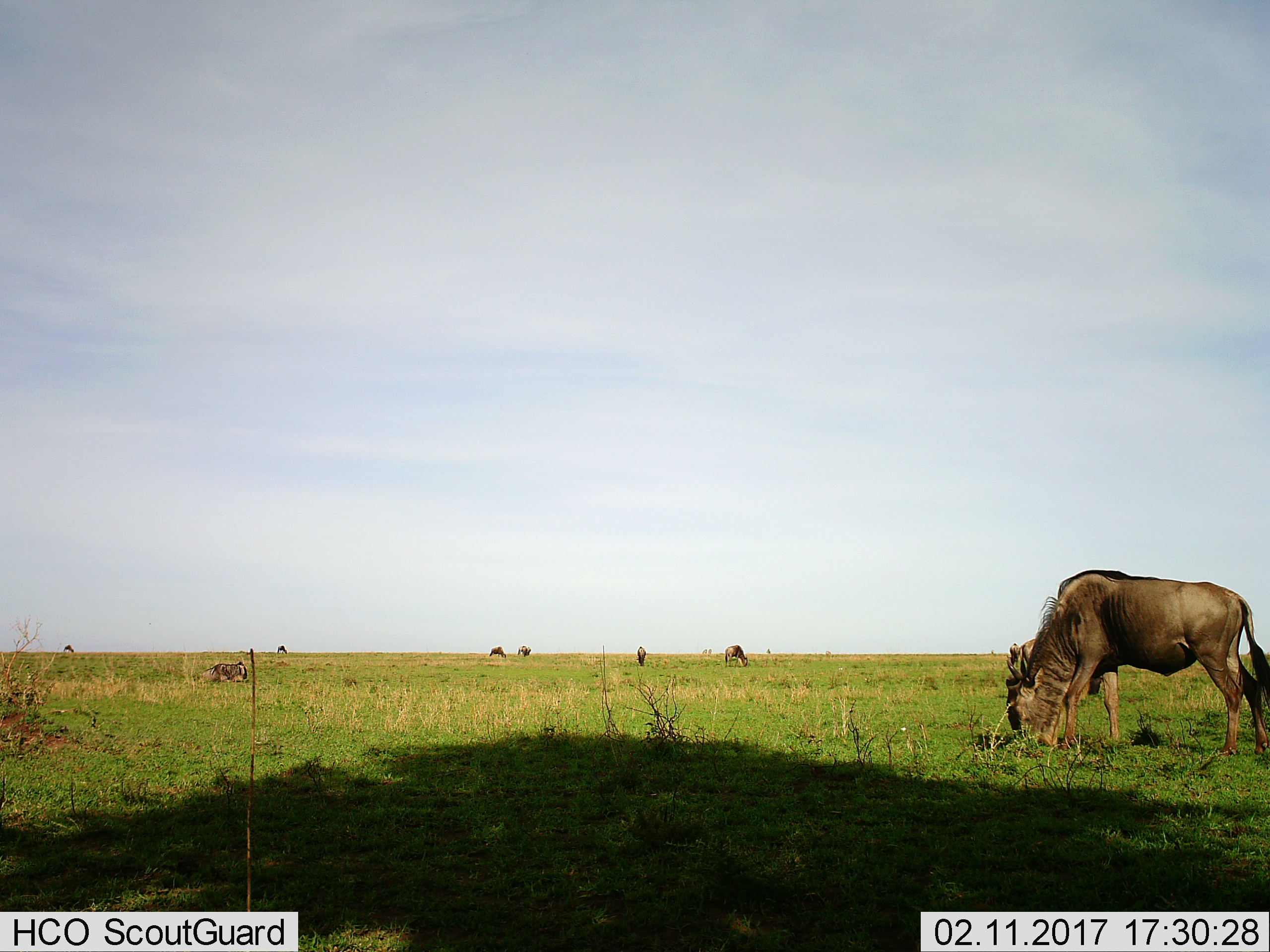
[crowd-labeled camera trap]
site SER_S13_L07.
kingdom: Animalia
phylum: Chordata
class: Mammalia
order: Artiodactyla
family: Bovidae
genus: Connochaetes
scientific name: Connochaetes taurinus taurinus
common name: blue wildebeest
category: wildebeestblue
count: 8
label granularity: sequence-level